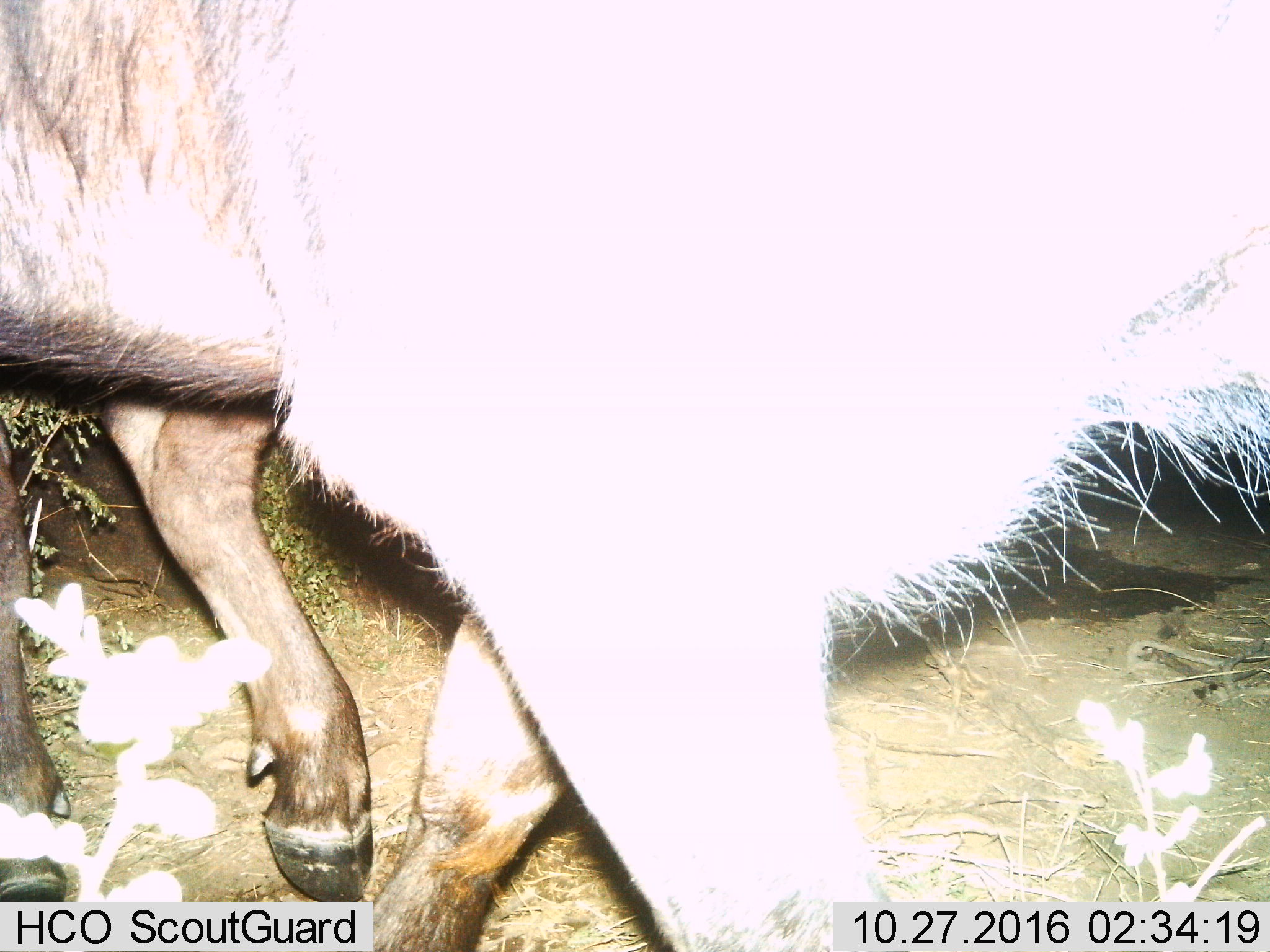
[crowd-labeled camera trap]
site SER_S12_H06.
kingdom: Animalia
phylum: Chordata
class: Mammalia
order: Artiodactyla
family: Bovidae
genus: Syncerus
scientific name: Syncerus caffer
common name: african buffalo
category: buffalo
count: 1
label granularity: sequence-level